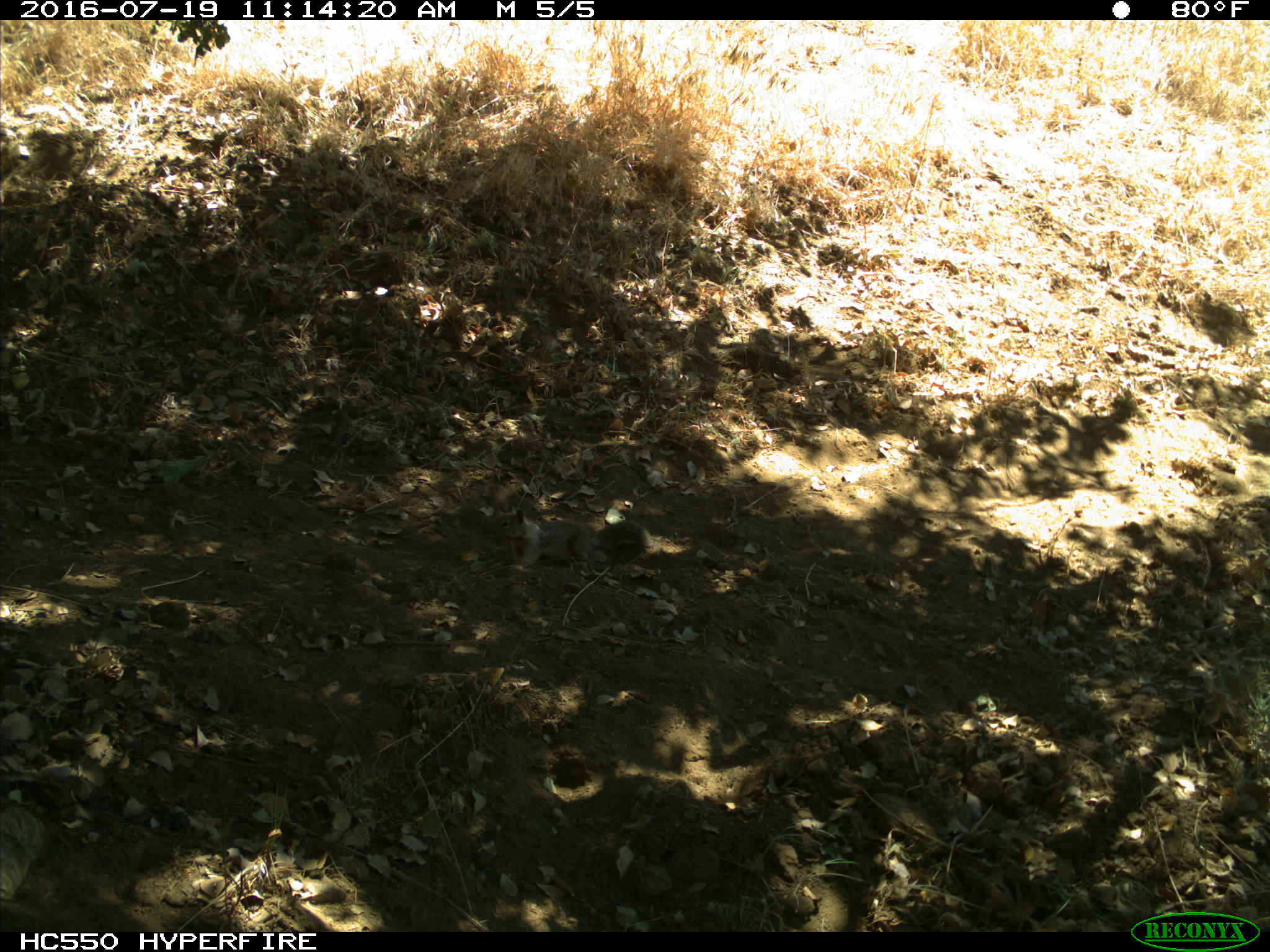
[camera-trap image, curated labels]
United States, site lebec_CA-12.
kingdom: Animalia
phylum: Chordata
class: Mammalia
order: Rodentia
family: Sciuridae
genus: Otospermophilus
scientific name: Otospermophilus beecheyi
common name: california ground squirrel